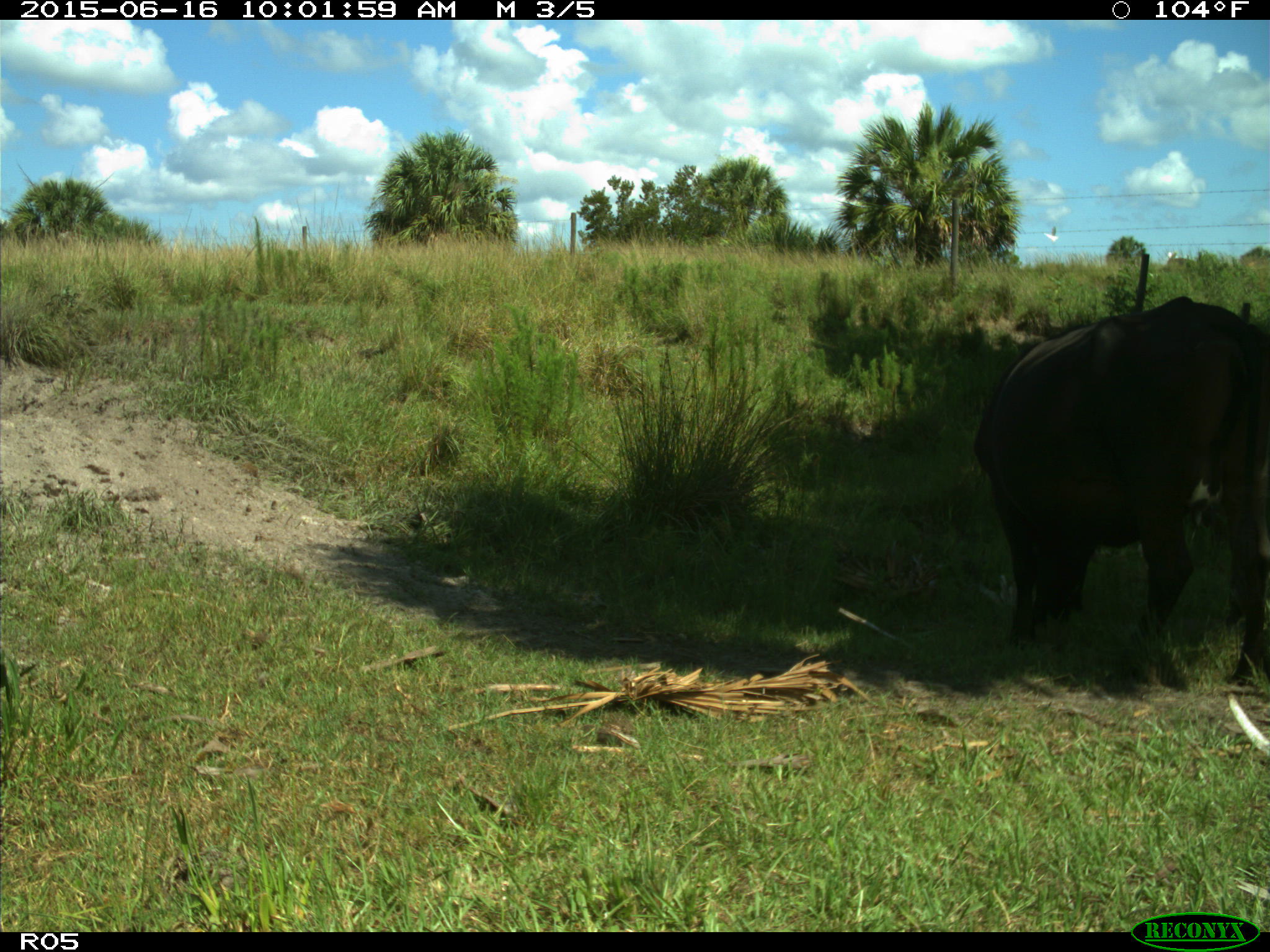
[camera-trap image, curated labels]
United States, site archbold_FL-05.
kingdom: Animalia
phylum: Chordata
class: Mammalia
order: Artiodactyla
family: Bovidae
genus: Bos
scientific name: Bos taurus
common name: domestic cow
Bos taurus (domestic cow).